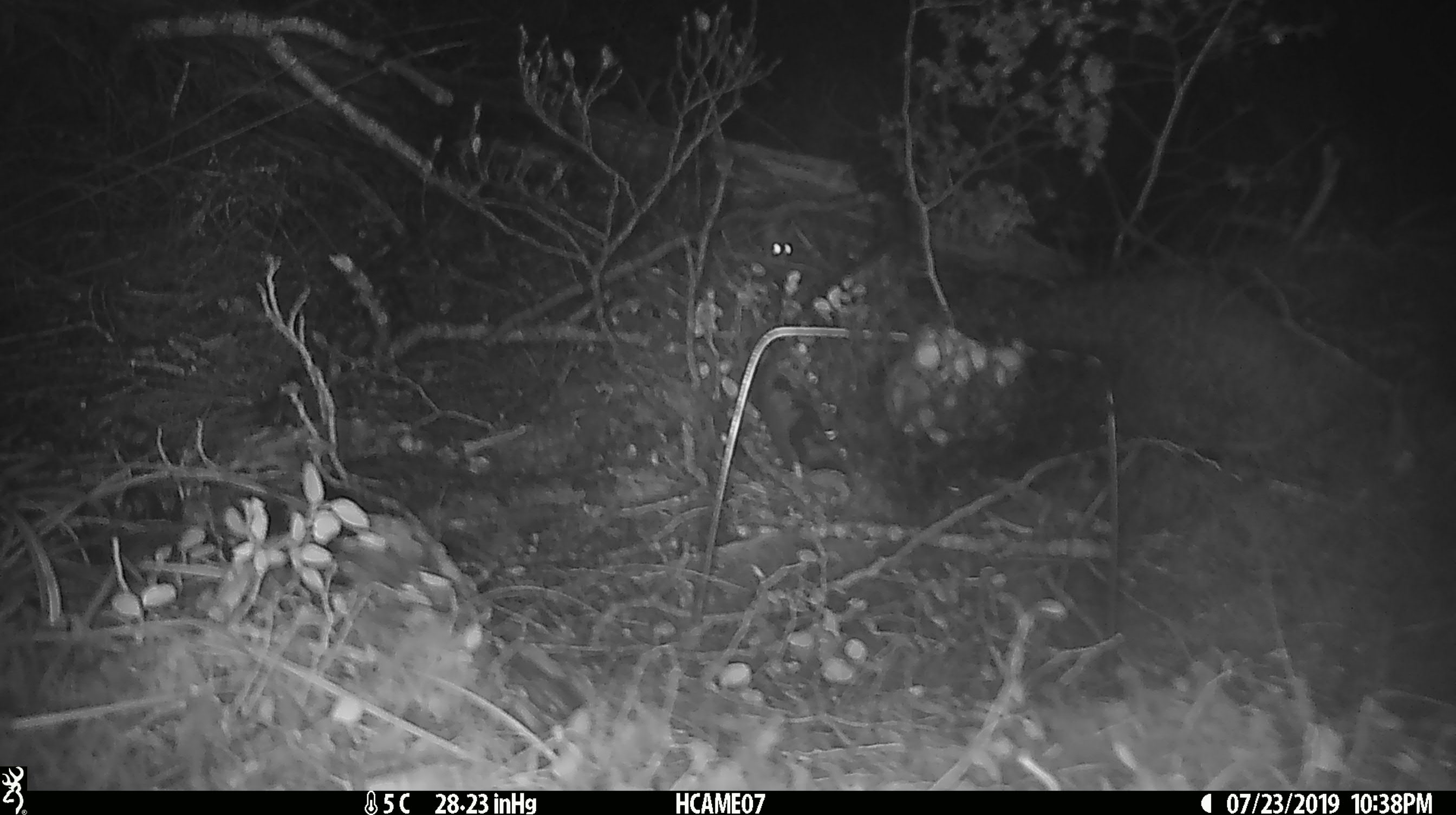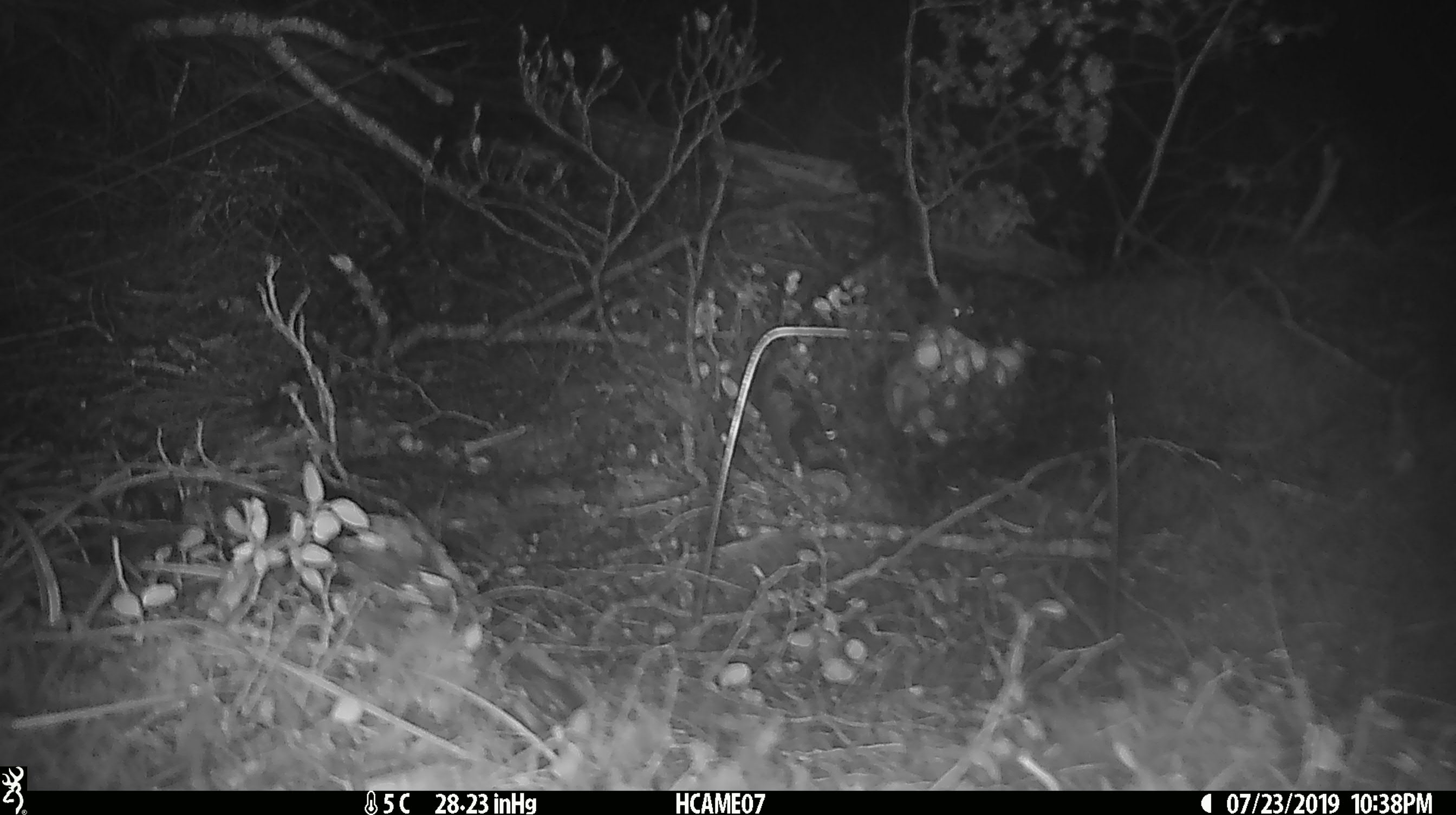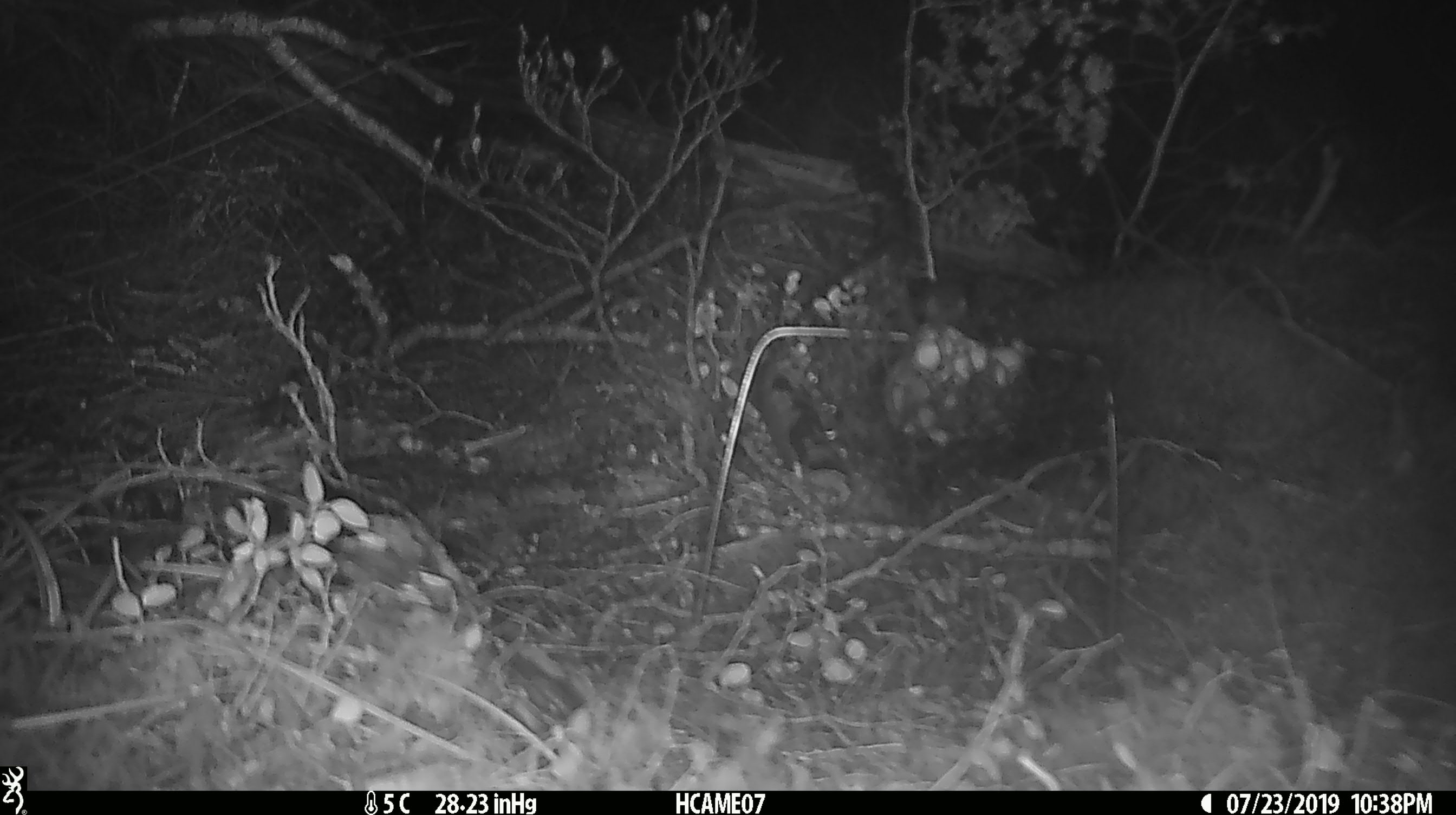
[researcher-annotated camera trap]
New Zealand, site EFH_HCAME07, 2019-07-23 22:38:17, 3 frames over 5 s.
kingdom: Animalia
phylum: Chordata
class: Mammalia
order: Rodentia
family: Muridae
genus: Mus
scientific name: Mus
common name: mouse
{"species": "mouse (Mus)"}